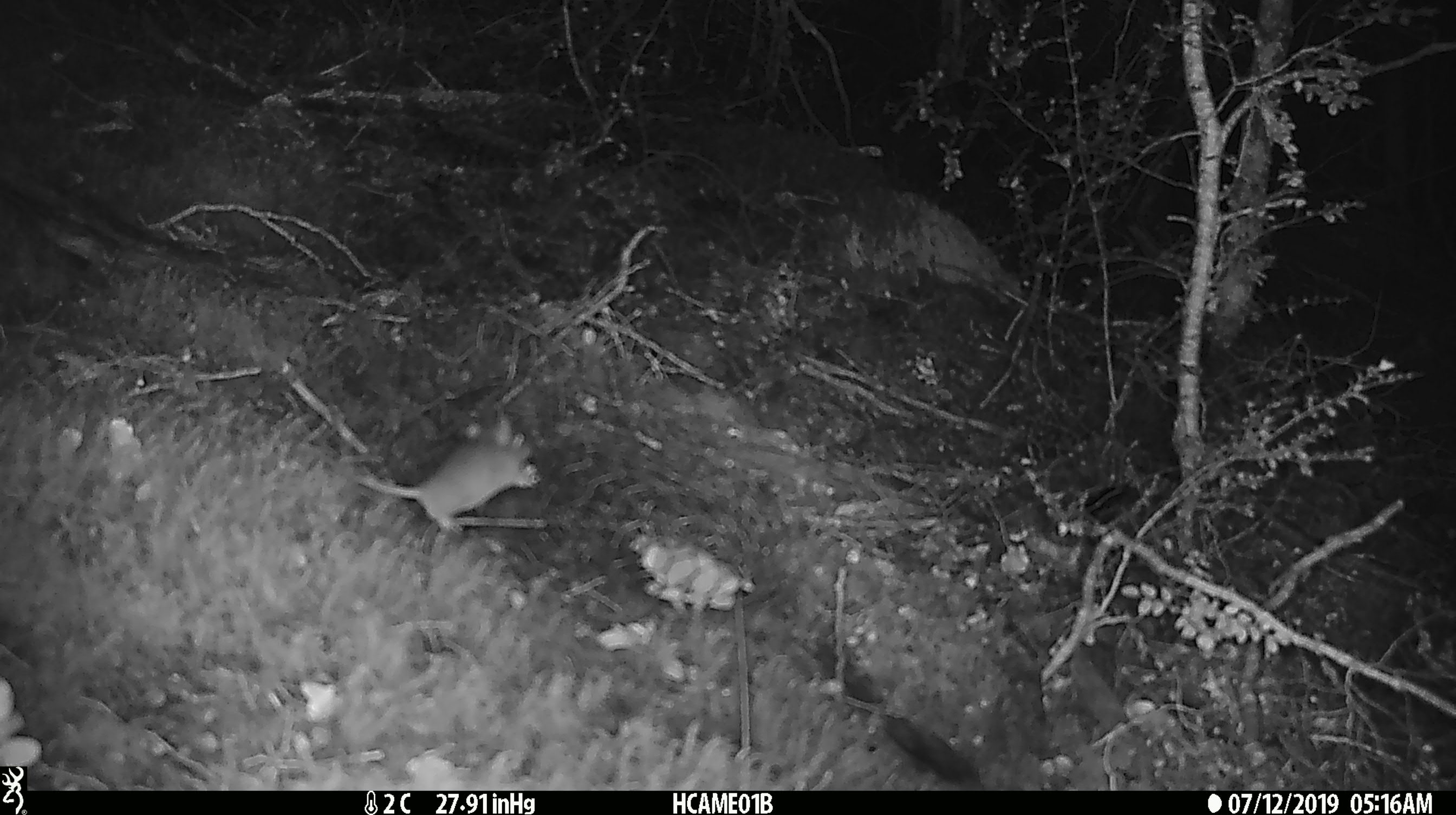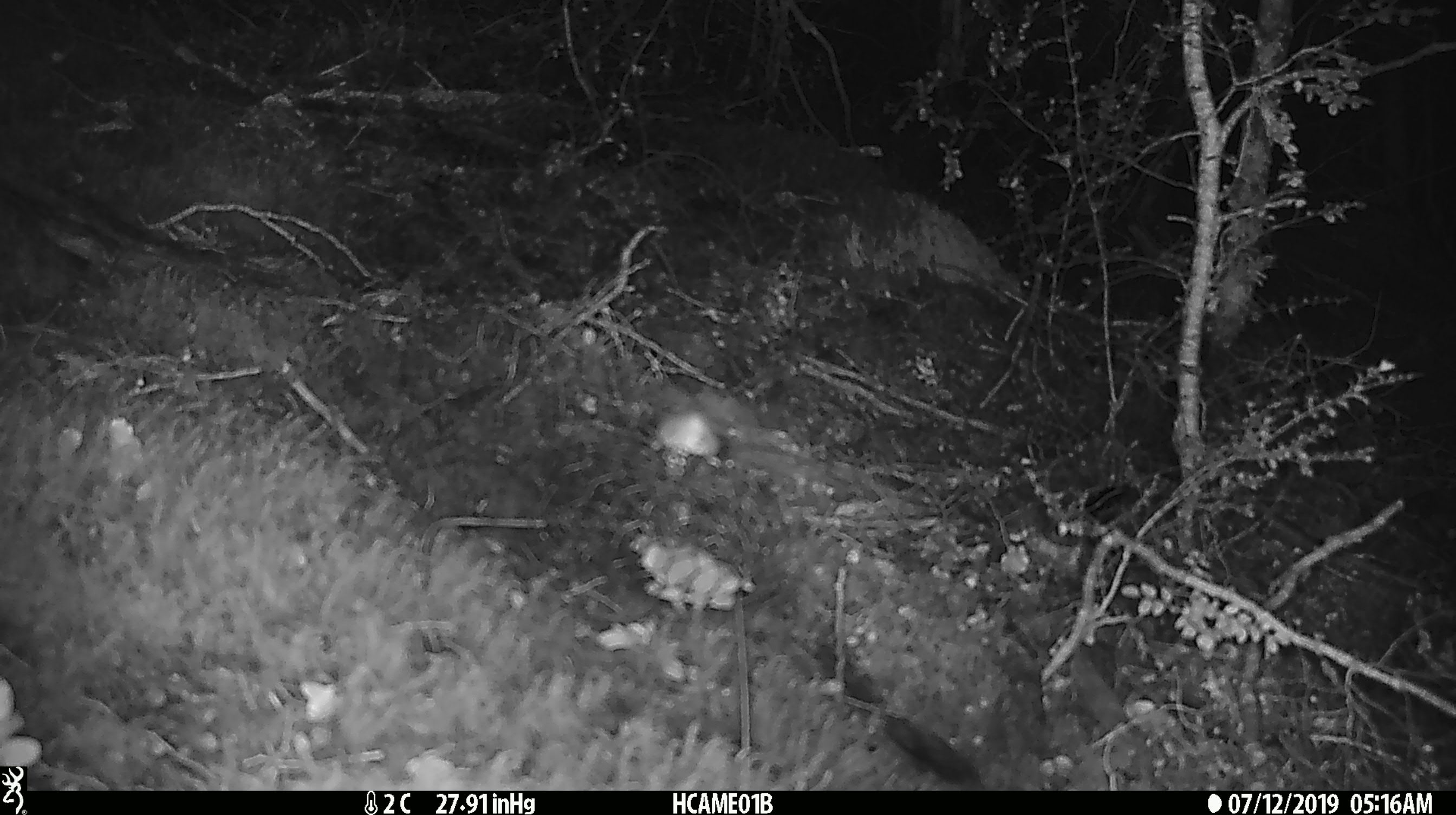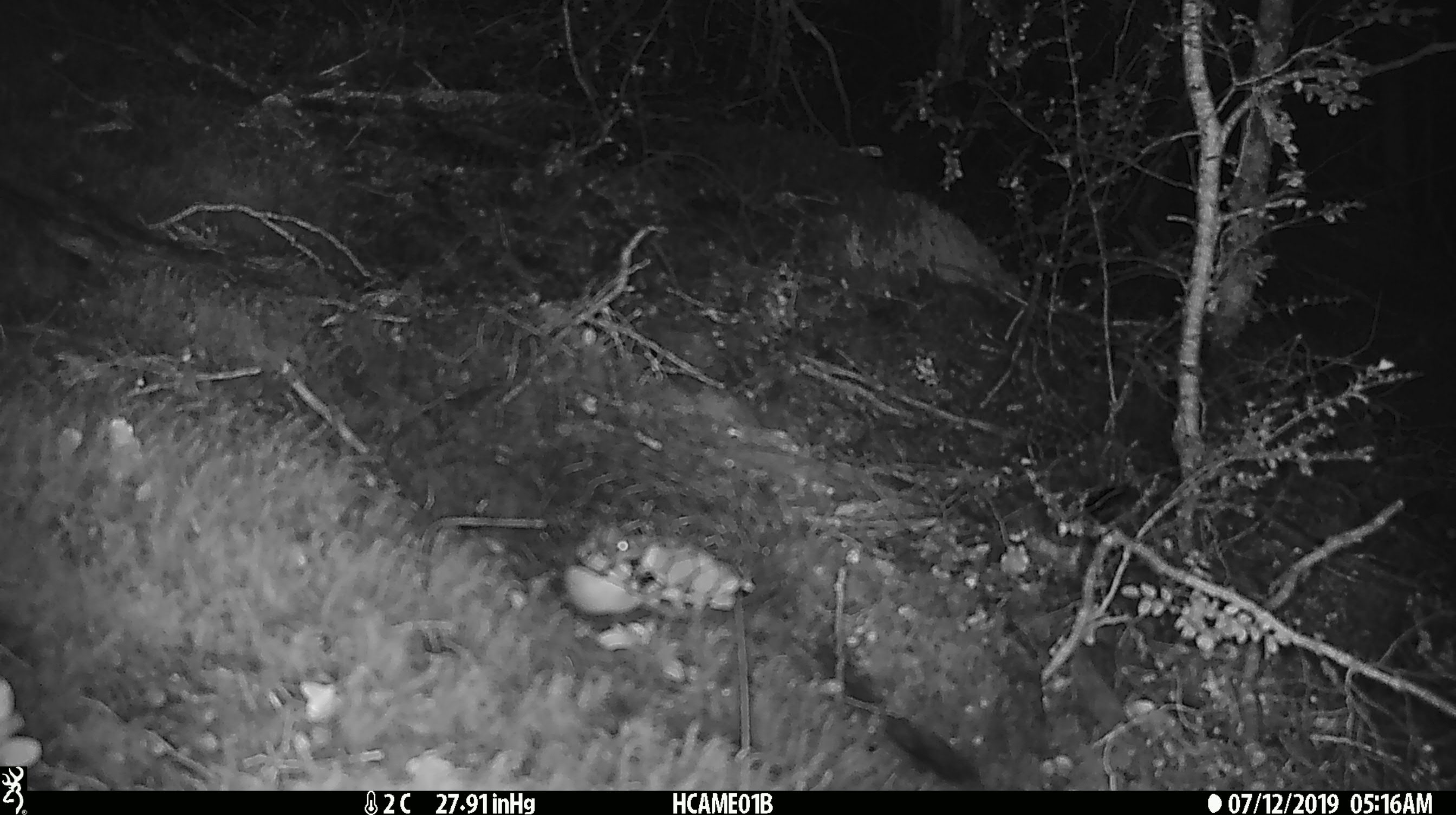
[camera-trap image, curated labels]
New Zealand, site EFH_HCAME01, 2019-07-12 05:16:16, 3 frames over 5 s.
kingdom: Animalia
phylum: Chordata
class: Mammalia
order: Rodentia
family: Muridae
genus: Mus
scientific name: Mus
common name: mouse